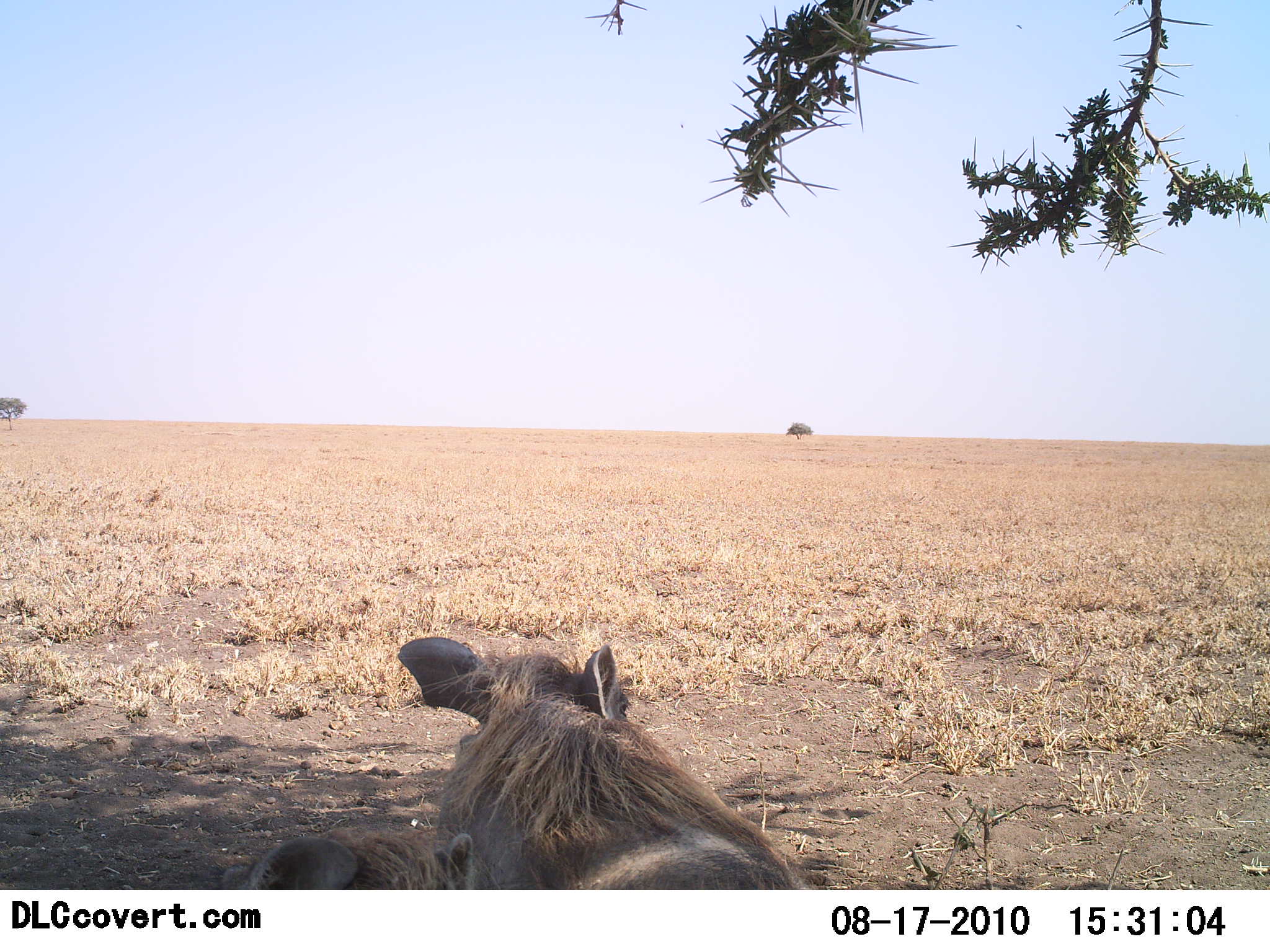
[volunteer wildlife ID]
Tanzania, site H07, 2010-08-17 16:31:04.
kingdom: Animalia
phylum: Chordata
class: Mammalia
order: Artiodactyla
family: Suidae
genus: Phacochoerus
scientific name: Phacochoerus africanus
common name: warthog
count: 2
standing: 0%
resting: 100%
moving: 0%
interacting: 0%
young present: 20%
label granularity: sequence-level